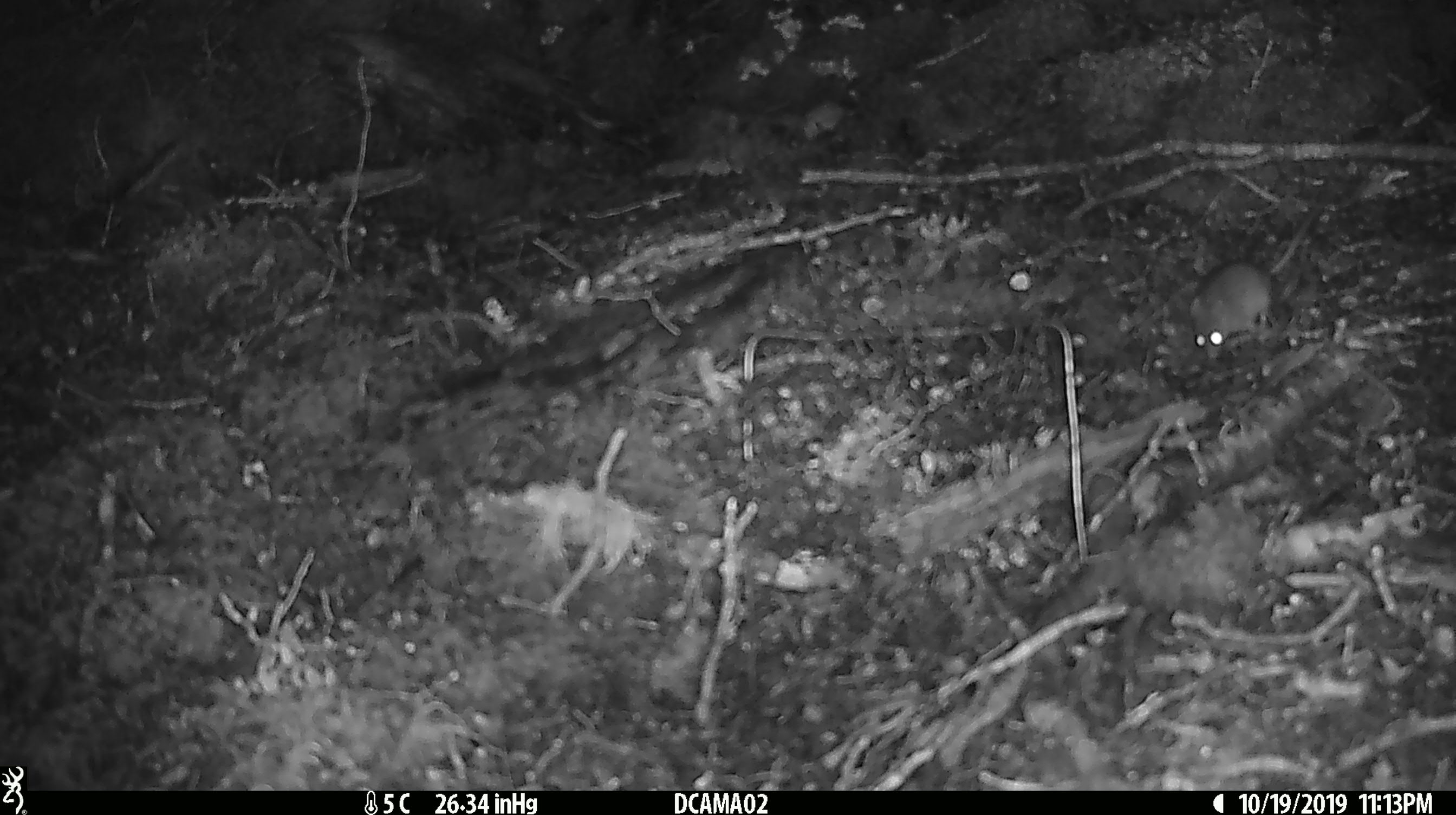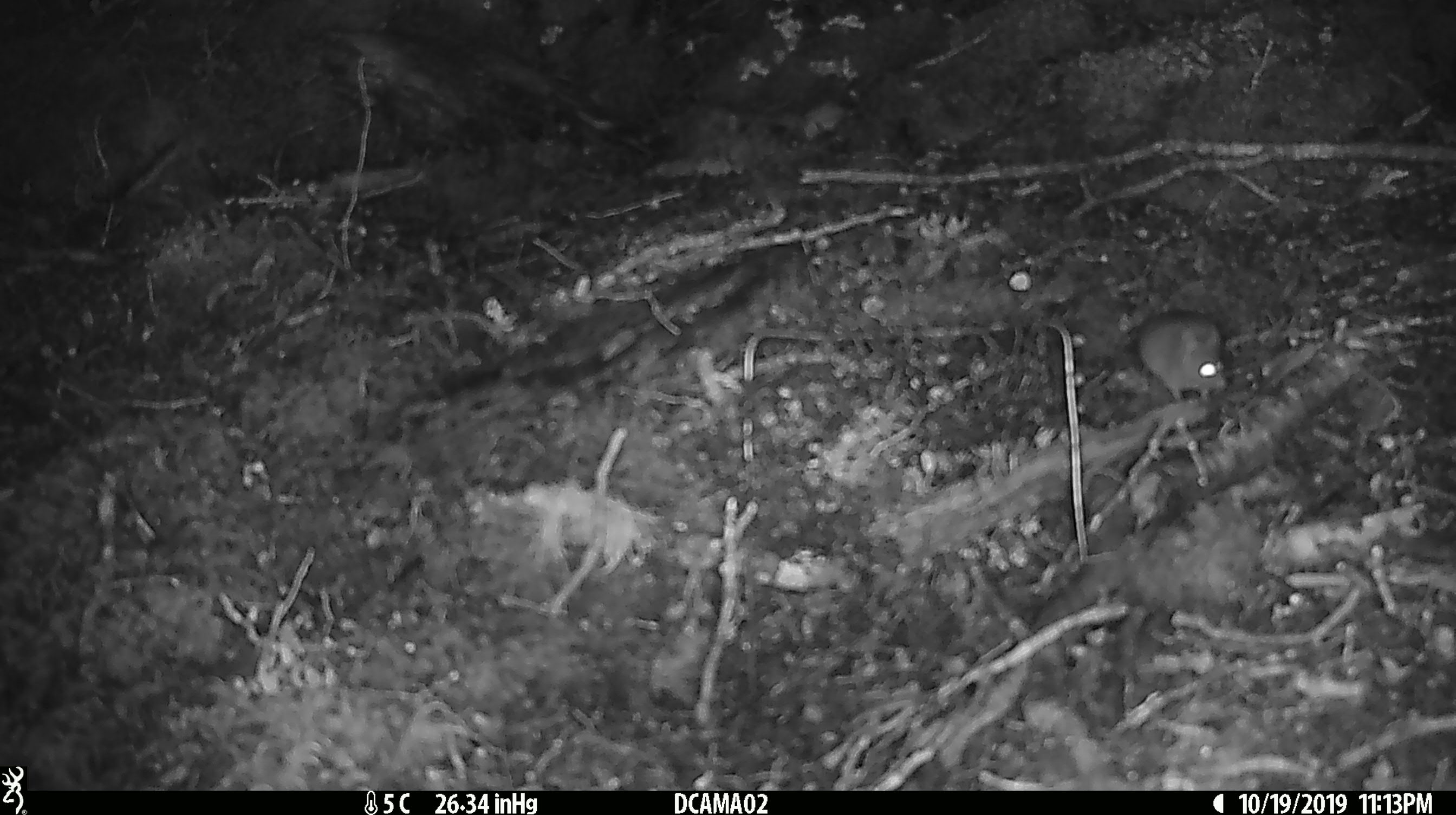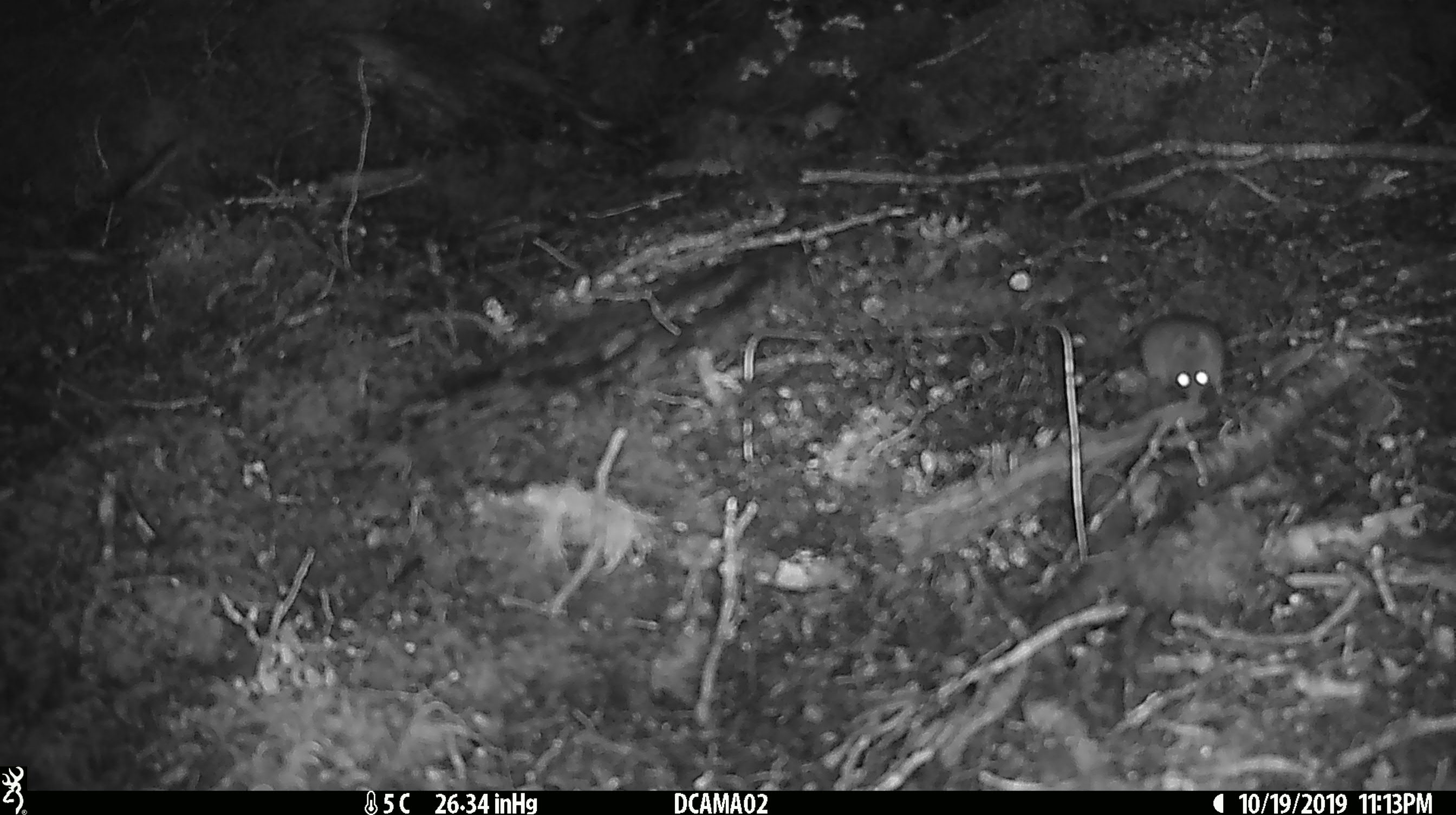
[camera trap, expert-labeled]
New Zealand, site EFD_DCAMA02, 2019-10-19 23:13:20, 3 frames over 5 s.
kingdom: Animalia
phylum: Chordata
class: Mammalia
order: Rodentia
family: Muridae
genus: Mus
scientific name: Mus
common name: mouse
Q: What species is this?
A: Mouse (Mus).